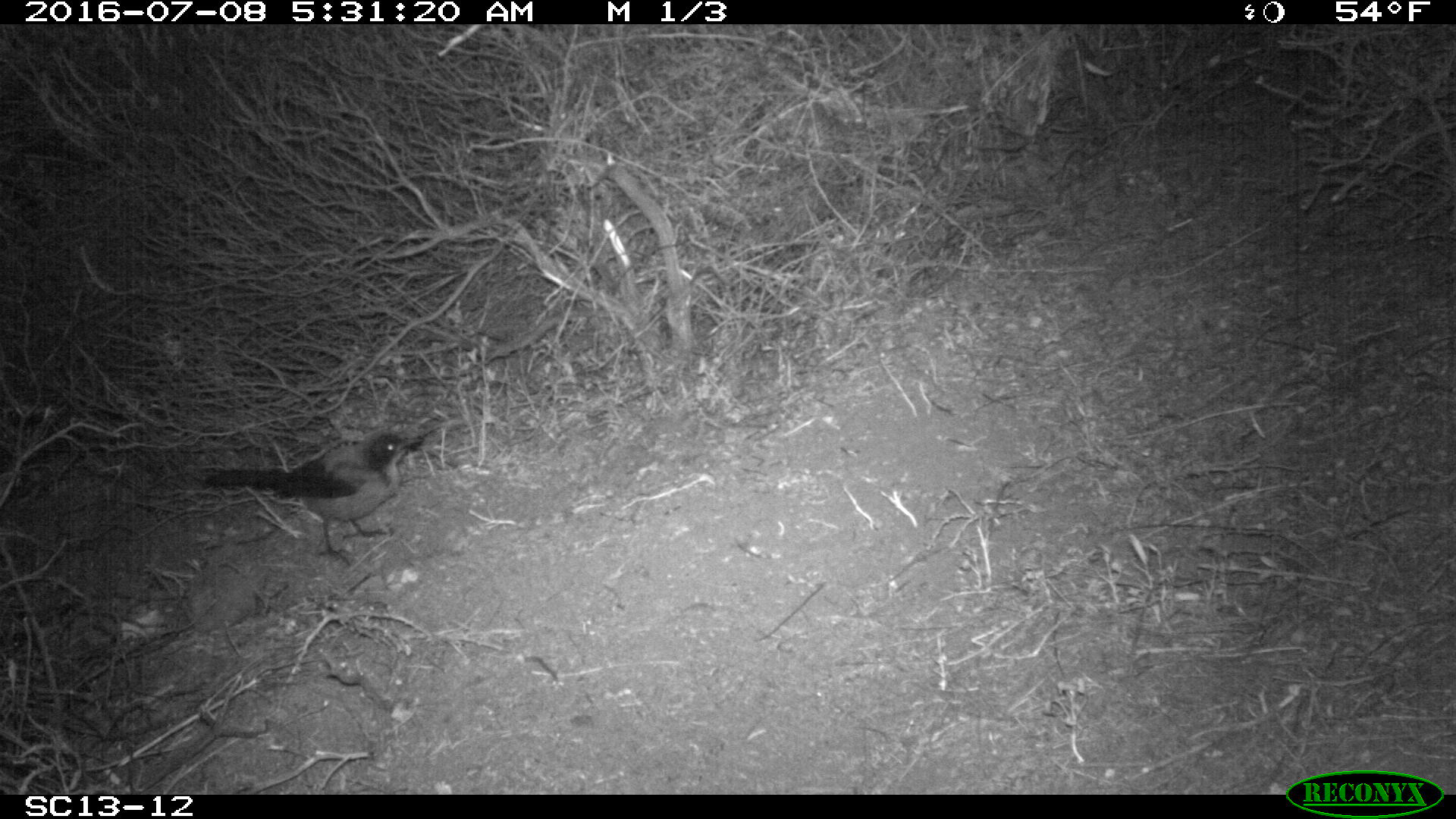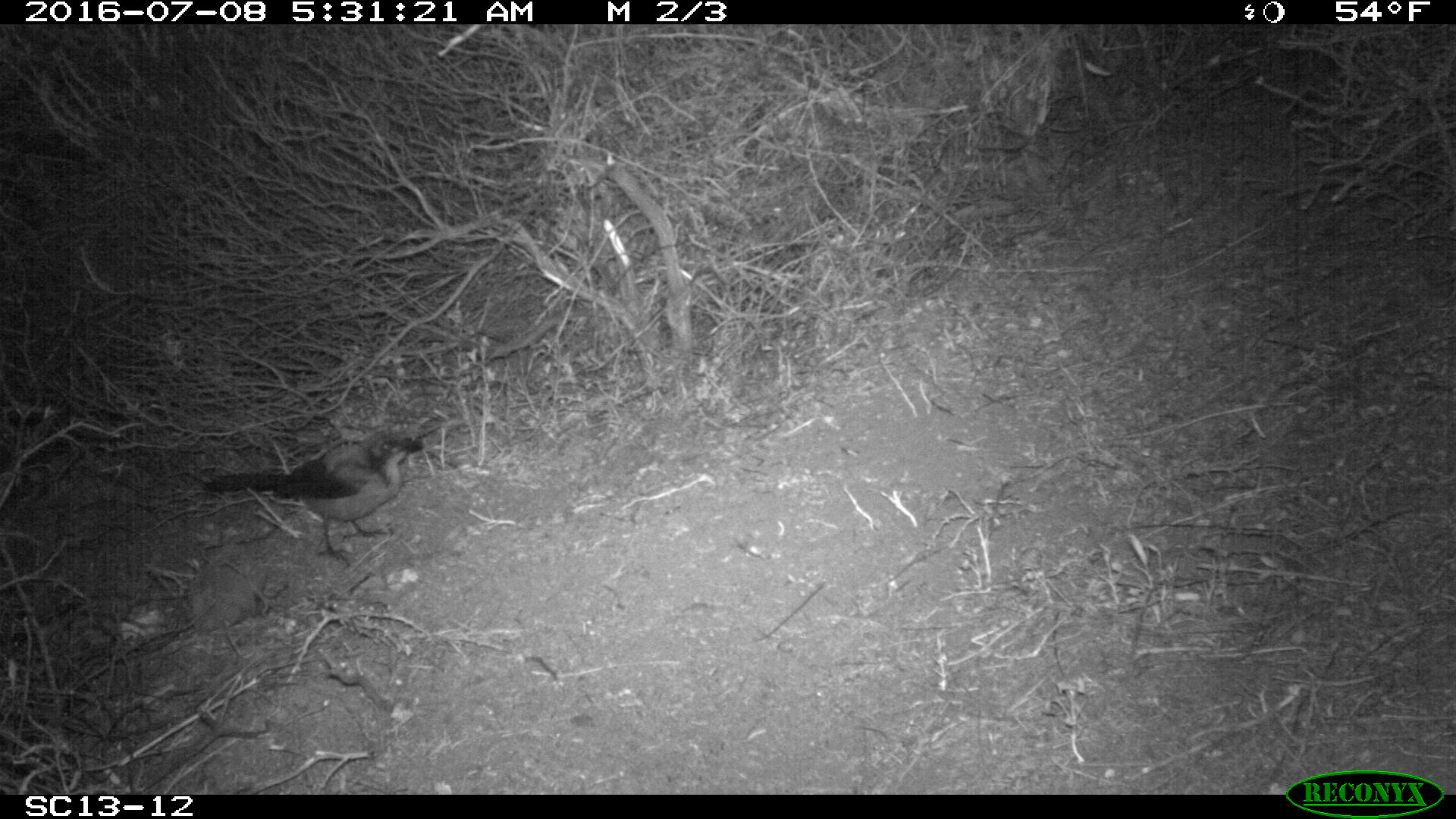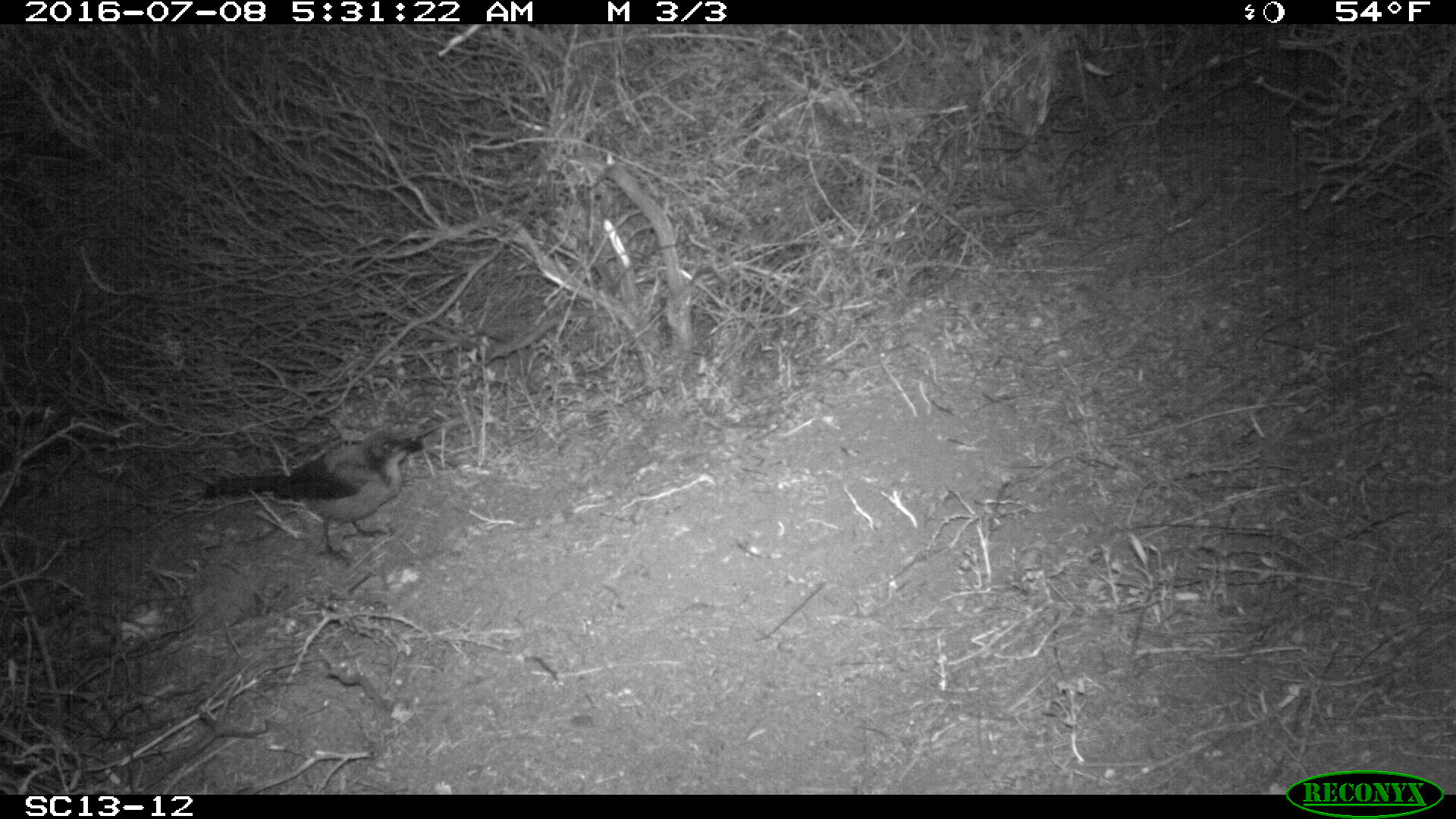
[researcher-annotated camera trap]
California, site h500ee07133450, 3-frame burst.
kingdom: Animalia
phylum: Chordata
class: Aves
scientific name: Aves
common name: bird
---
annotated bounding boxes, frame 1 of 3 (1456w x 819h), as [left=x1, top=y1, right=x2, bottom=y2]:
bird: [left=201, top=431, right=424, bottom=566]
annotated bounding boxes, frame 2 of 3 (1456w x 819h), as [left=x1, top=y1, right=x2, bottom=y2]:
bird: [left=204, top=428, right=424, bottom=570]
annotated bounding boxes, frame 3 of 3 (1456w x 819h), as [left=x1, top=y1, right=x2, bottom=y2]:
bird: [left=199, top=426, right=422, bottom=567]